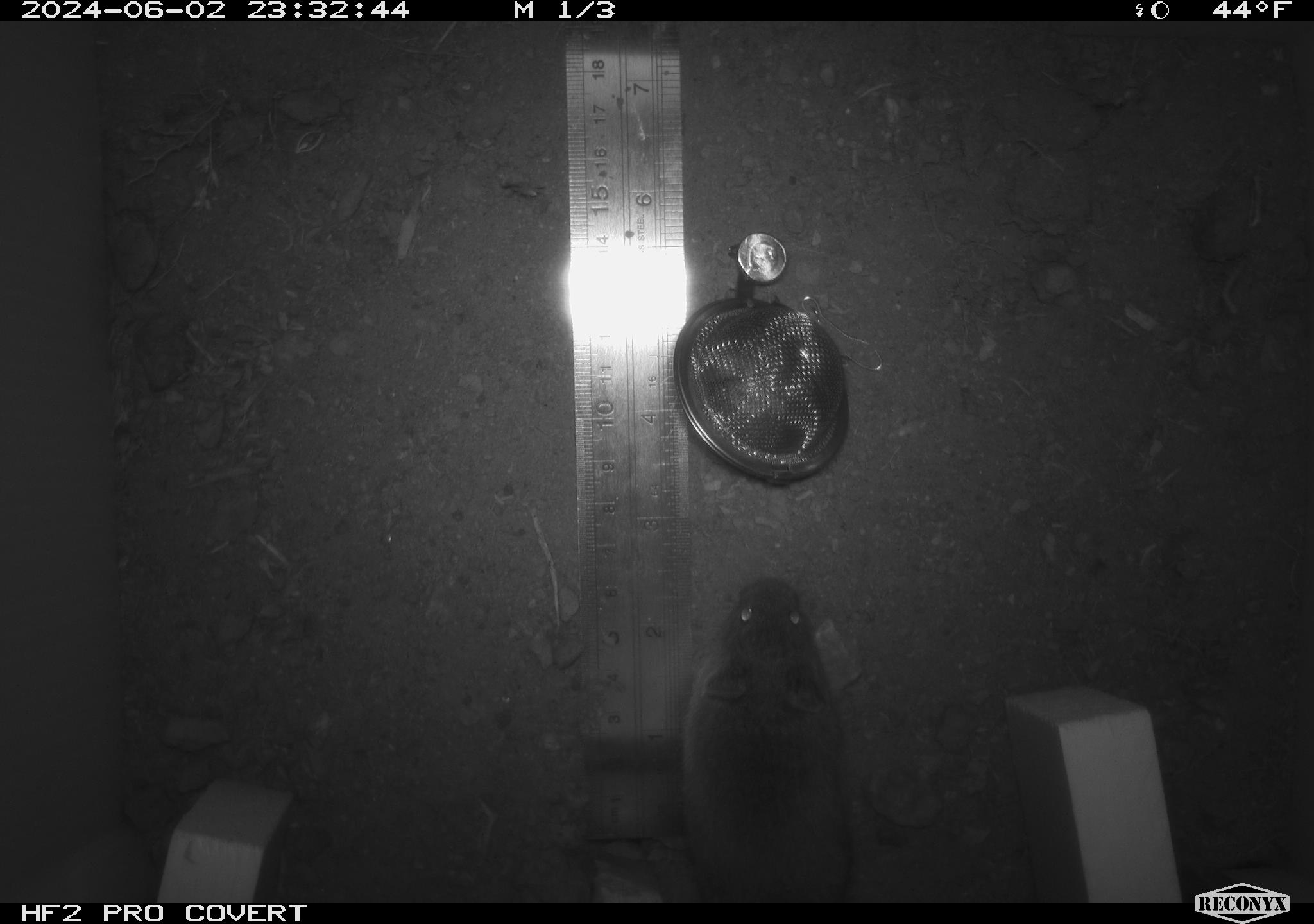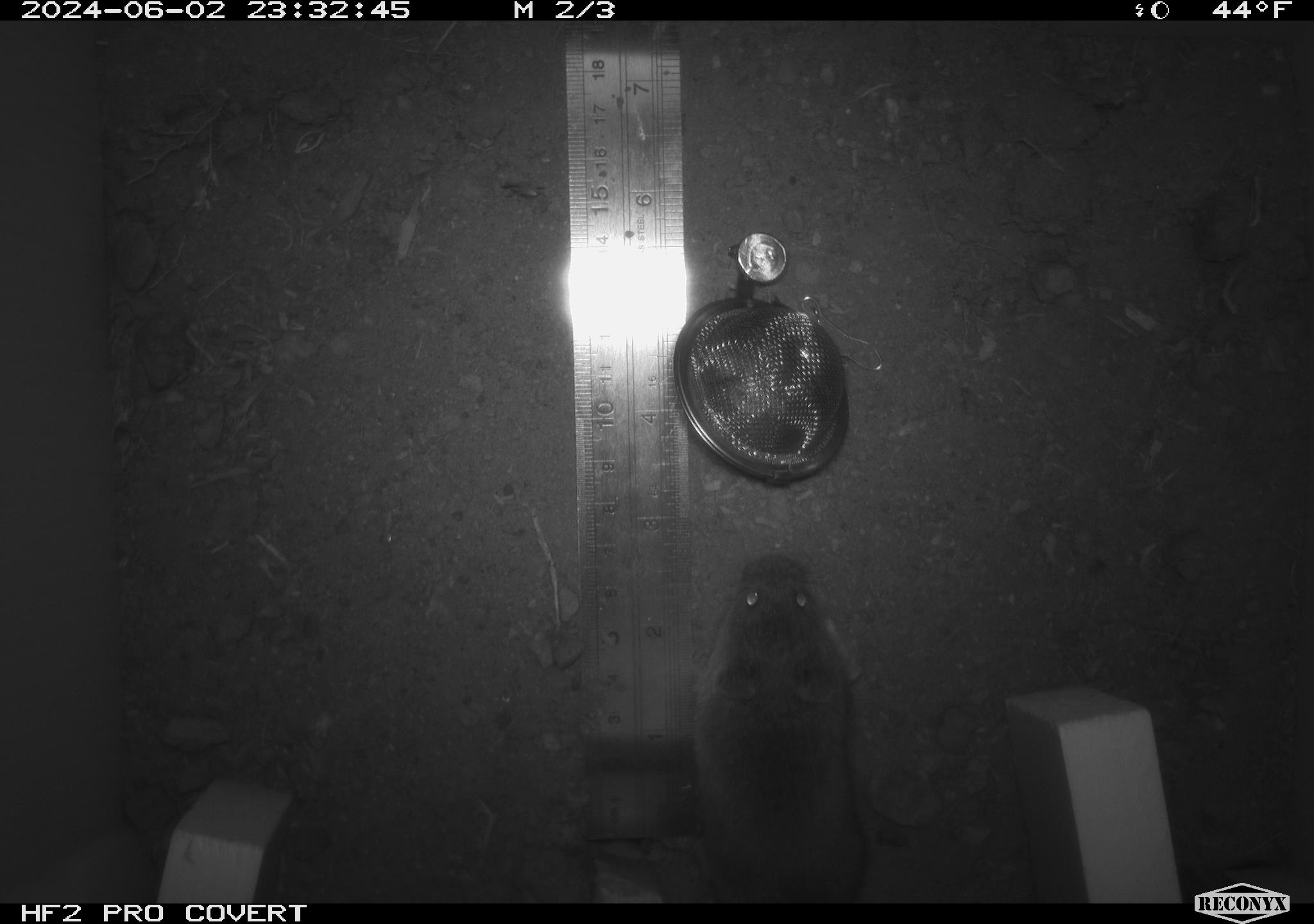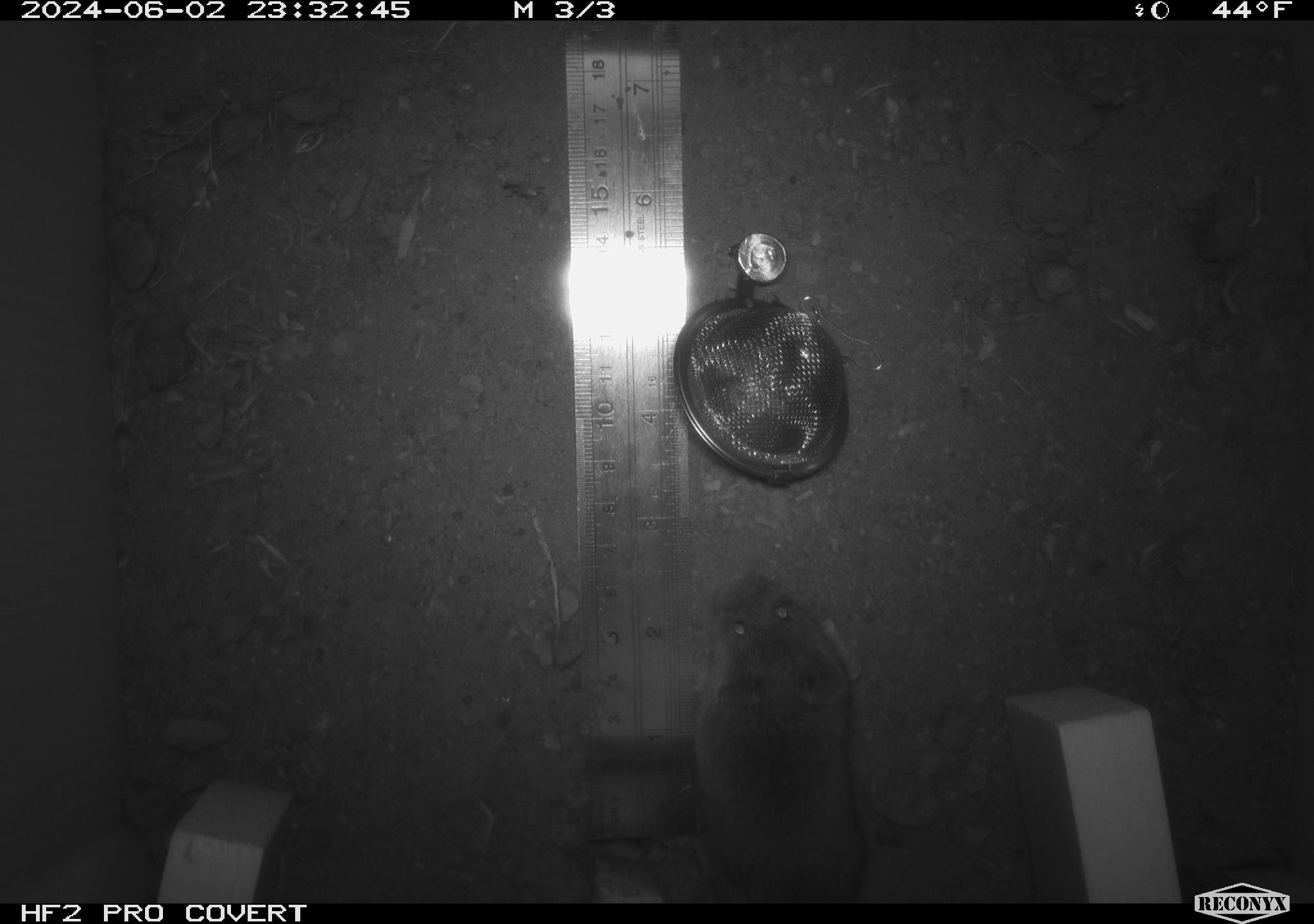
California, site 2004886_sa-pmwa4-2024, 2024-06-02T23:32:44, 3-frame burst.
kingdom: Animalia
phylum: Chordata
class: Mammalia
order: Rodentia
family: Cricetidae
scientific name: Arvicolinae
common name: voles, lemmings, and muskrats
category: arvicolinae subfamily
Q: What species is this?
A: Arvicolinae subfamily (voles, lemmings, and muskrats) (Arvicolinae).